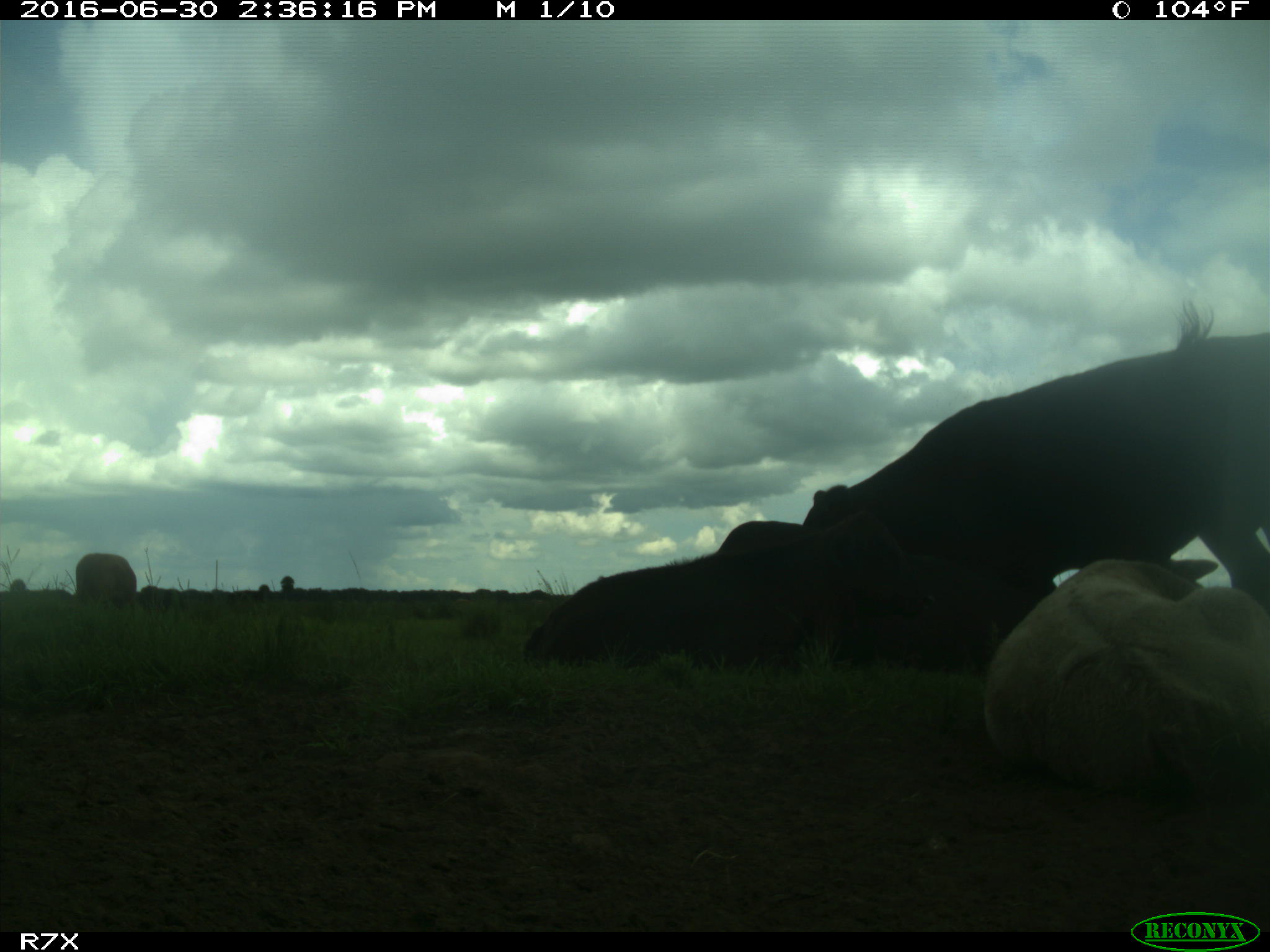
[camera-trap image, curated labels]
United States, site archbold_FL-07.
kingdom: Animalia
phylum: Chordata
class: Mammalia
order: Artiodactyla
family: Bovidae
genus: Bos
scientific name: Bos taurus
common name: domestic cow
Bos taurus (domestic cow).